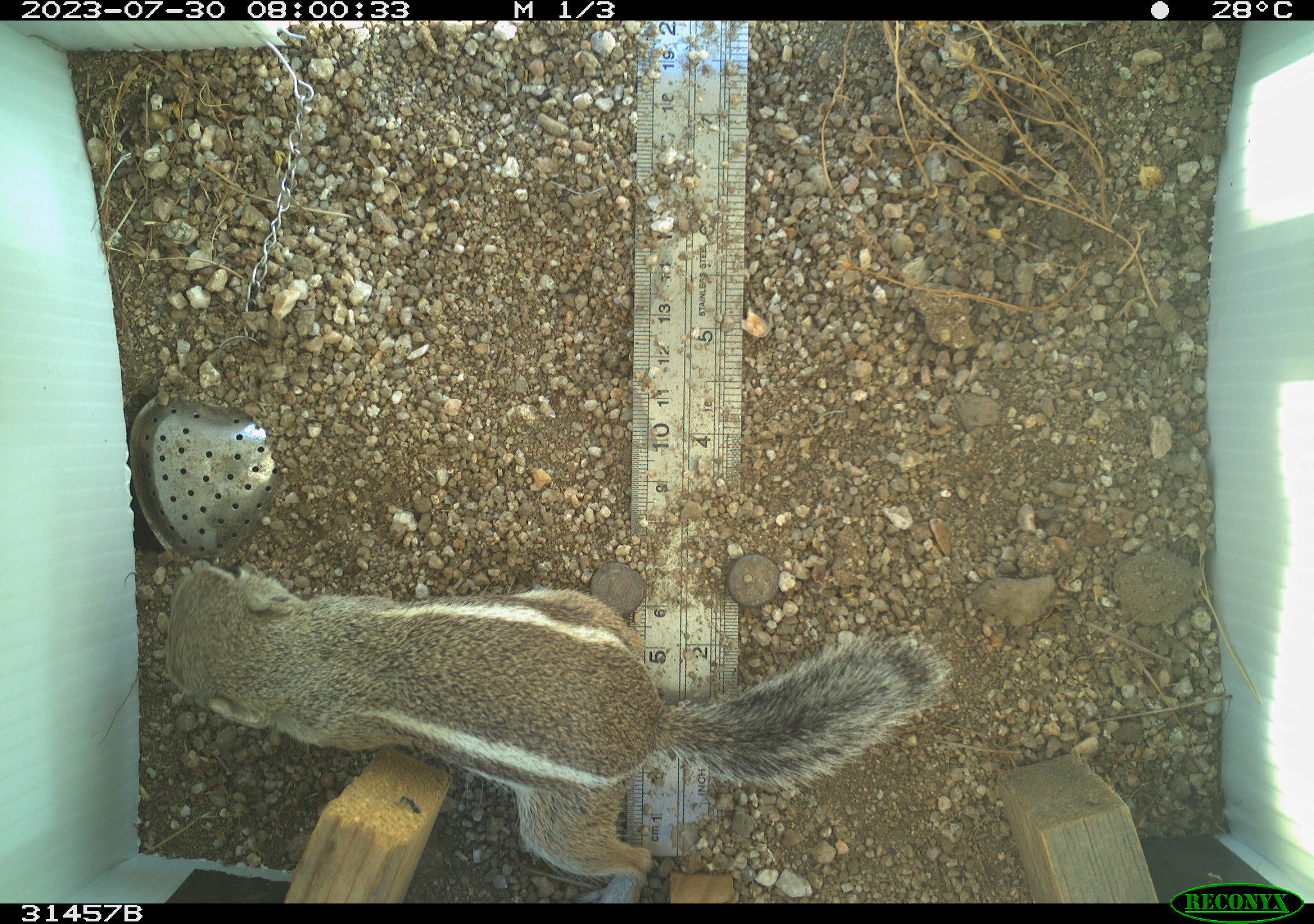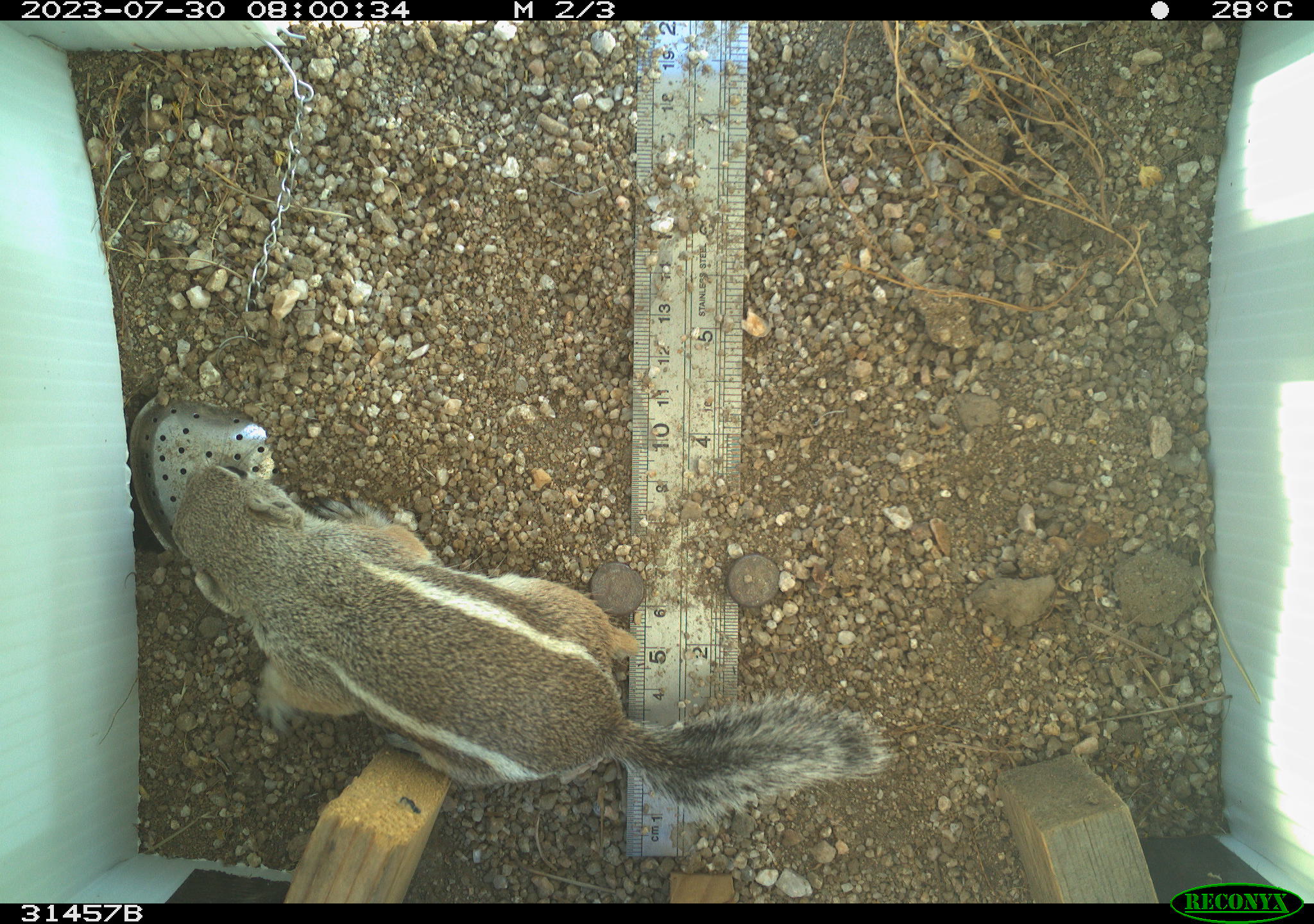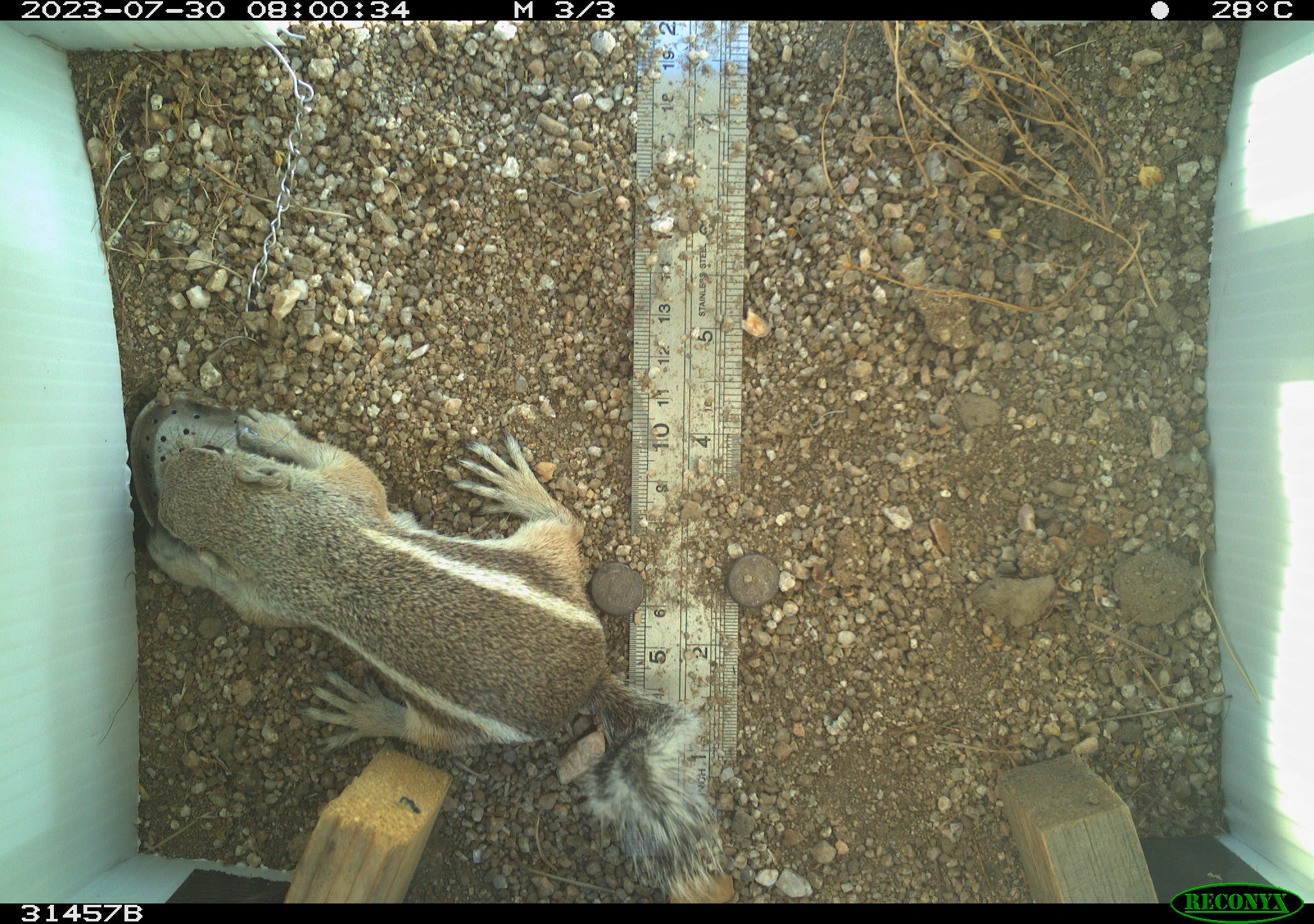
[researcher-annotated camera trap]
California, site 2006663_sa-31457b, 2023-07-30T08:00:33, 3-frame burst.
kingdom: Animalia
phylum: Chordata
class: Mammalia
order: Rodentia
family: Sciuridae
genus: Ammospermophilus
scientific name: Ammospermophilus leucurus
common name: white-tailed antelope squirrel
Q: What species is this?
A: White-tailed antelope squirrel (Ammospermophilus leucurus).